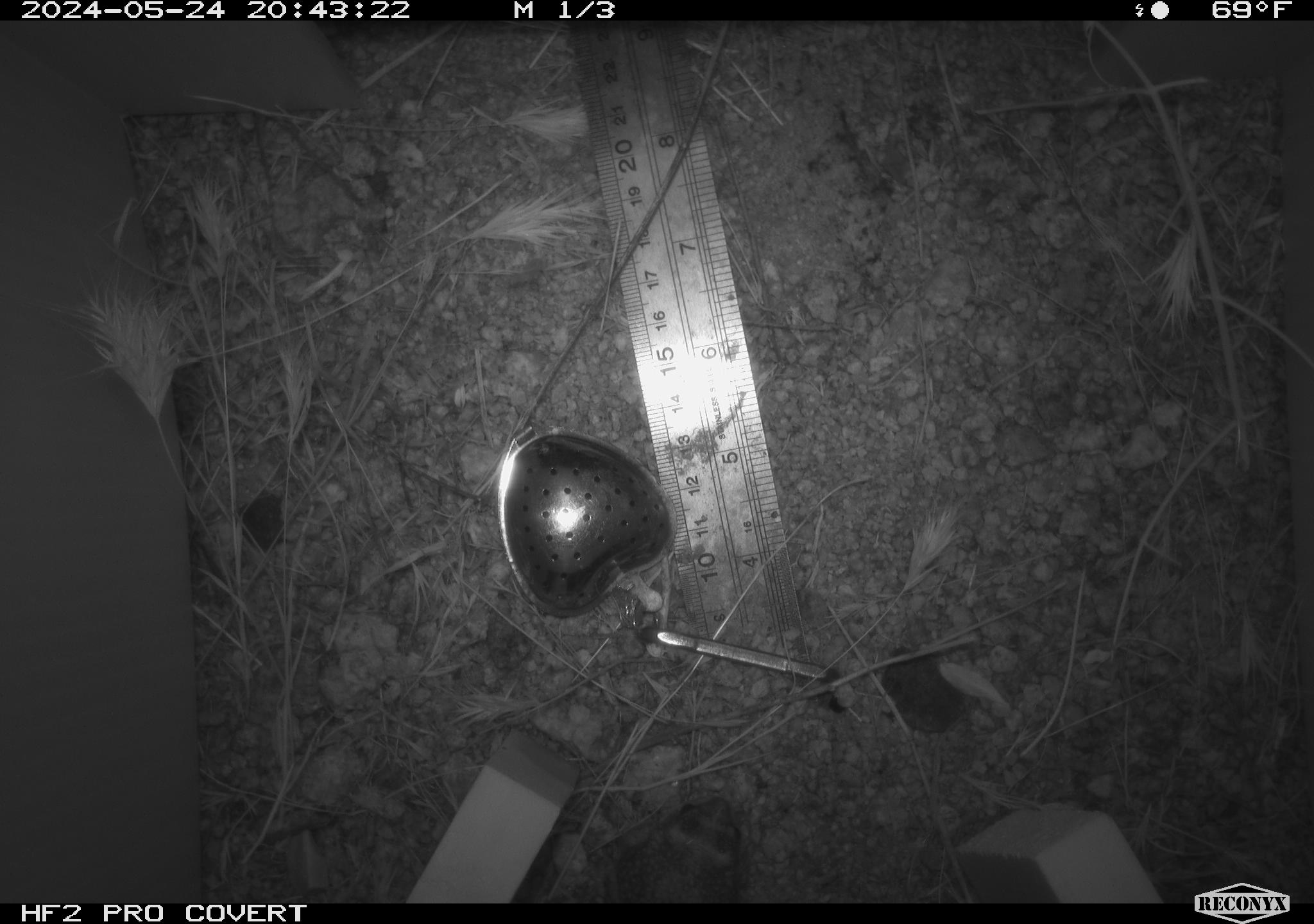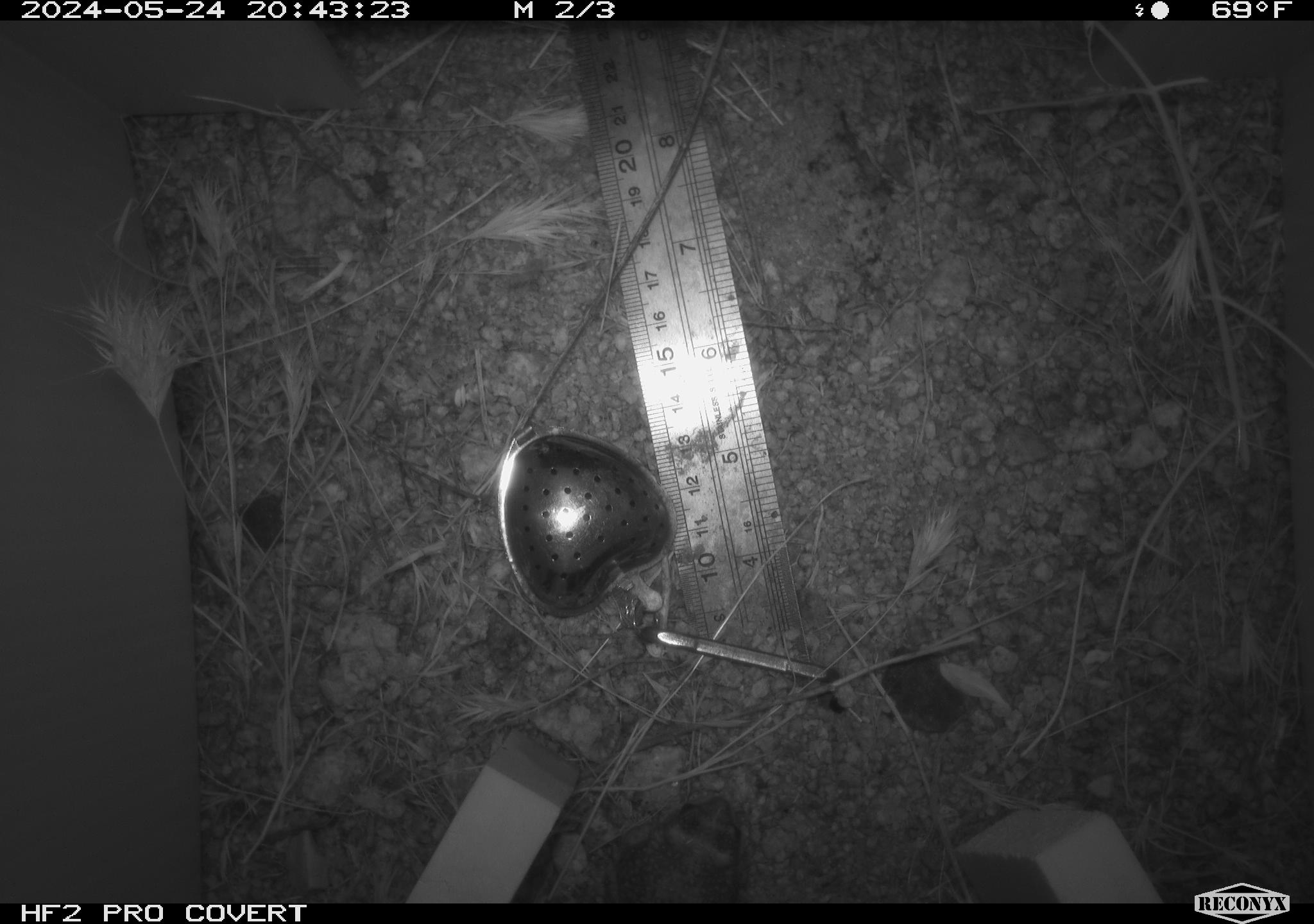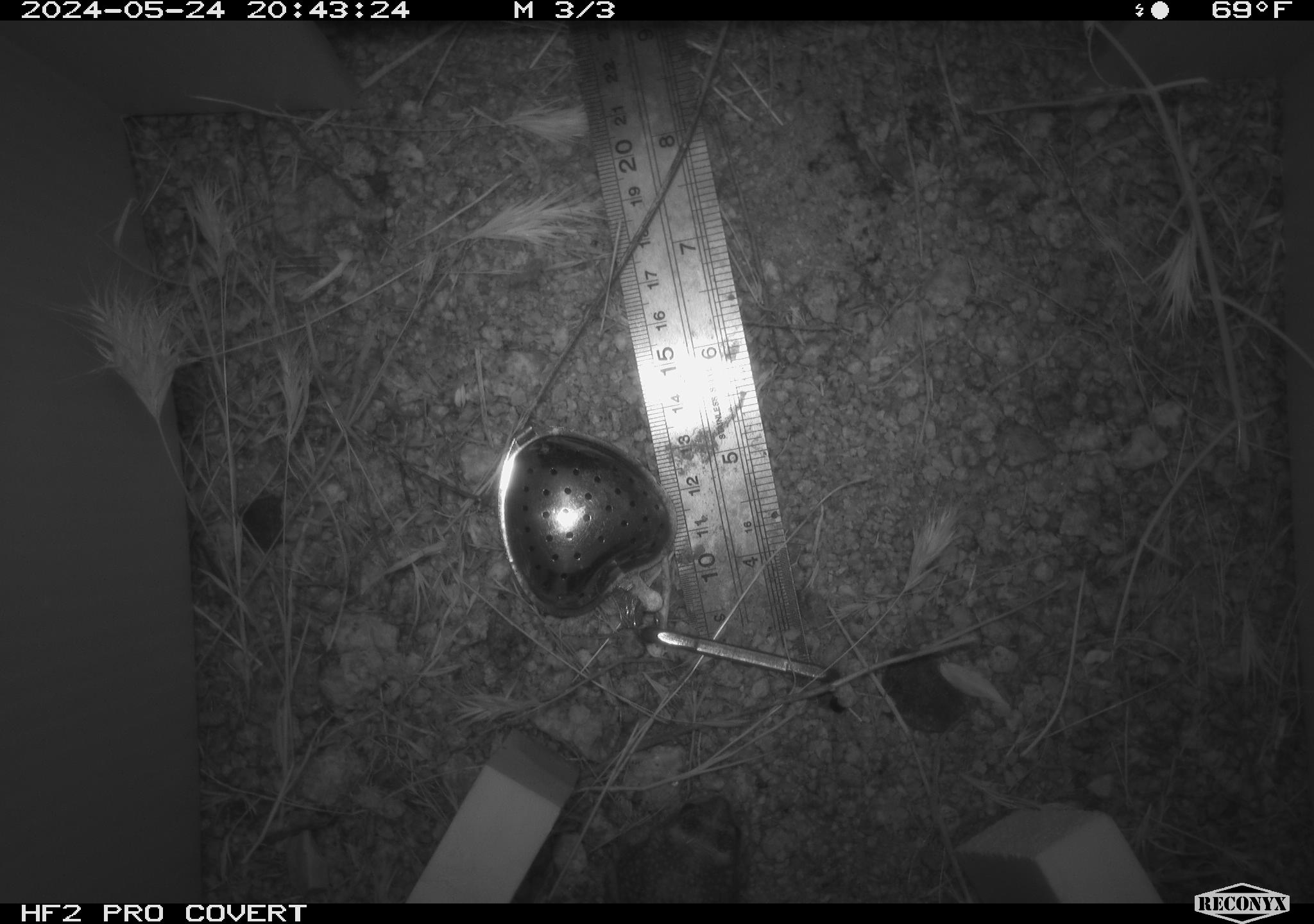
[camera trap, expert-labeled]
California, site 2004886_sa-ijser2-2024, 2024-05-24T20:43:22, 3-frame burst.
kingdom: Animalia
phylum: Chordata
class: Amphibia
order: Anura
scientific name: Anura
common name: frogs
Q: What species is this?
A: Frogs (Anura).